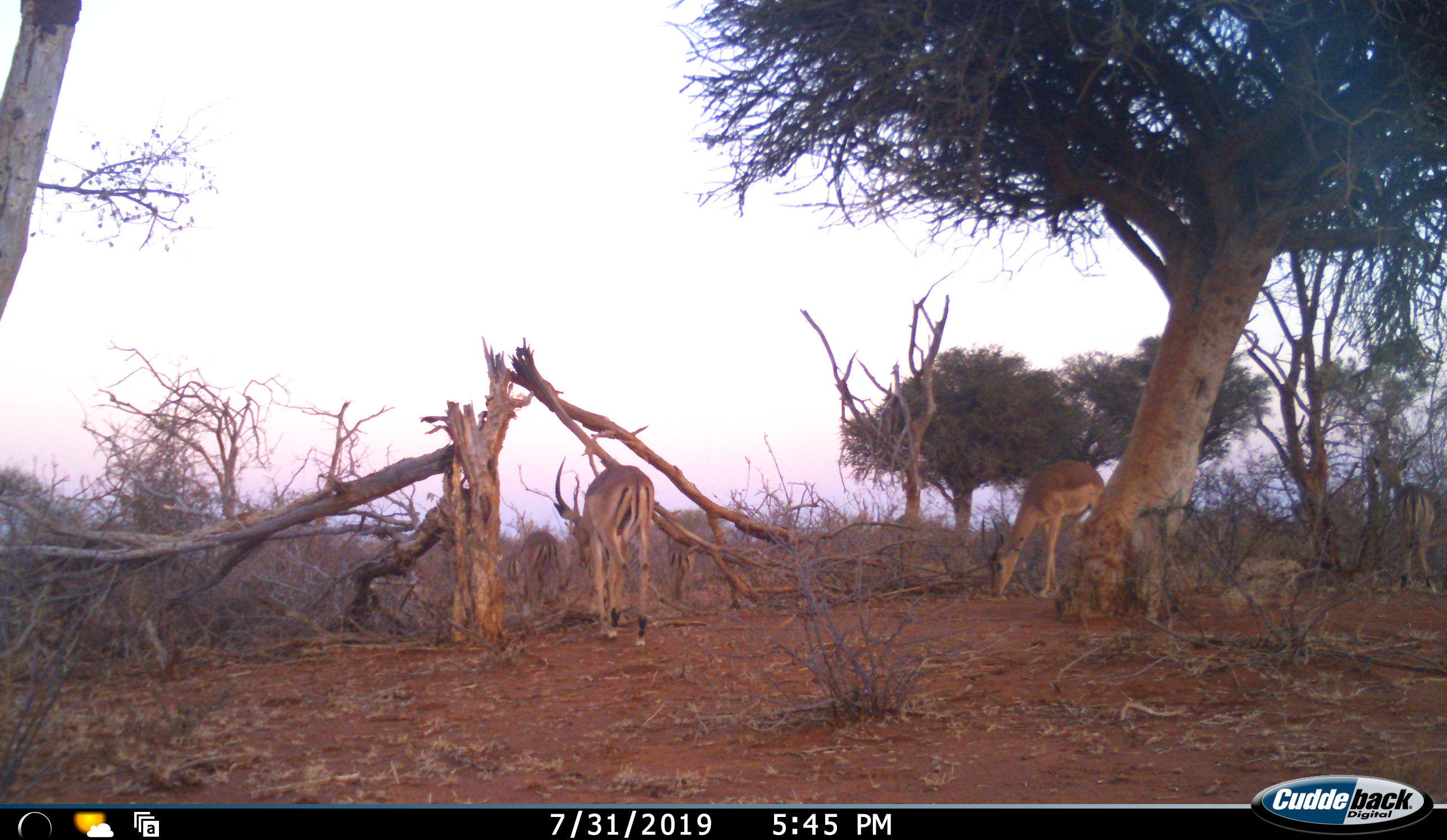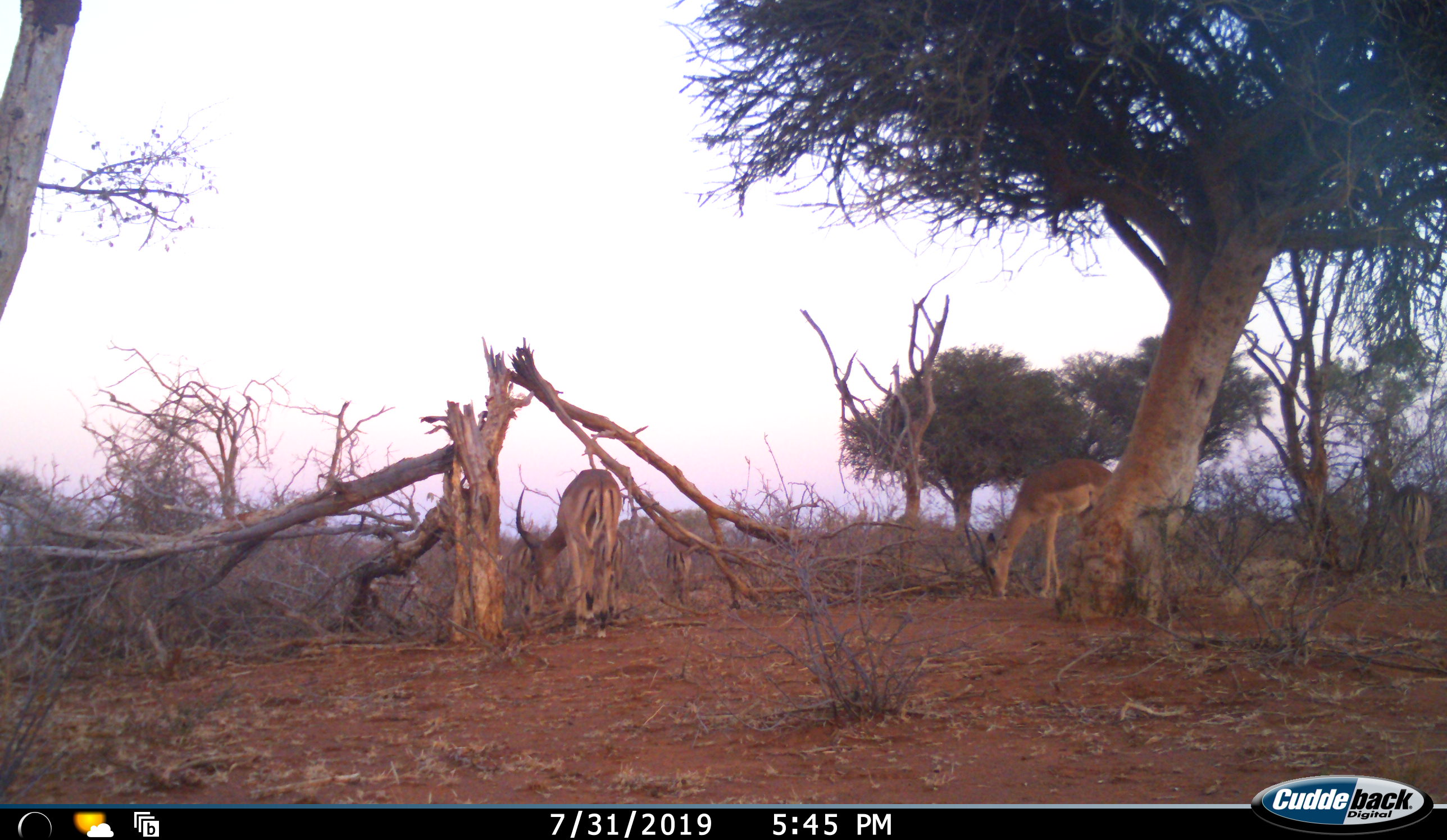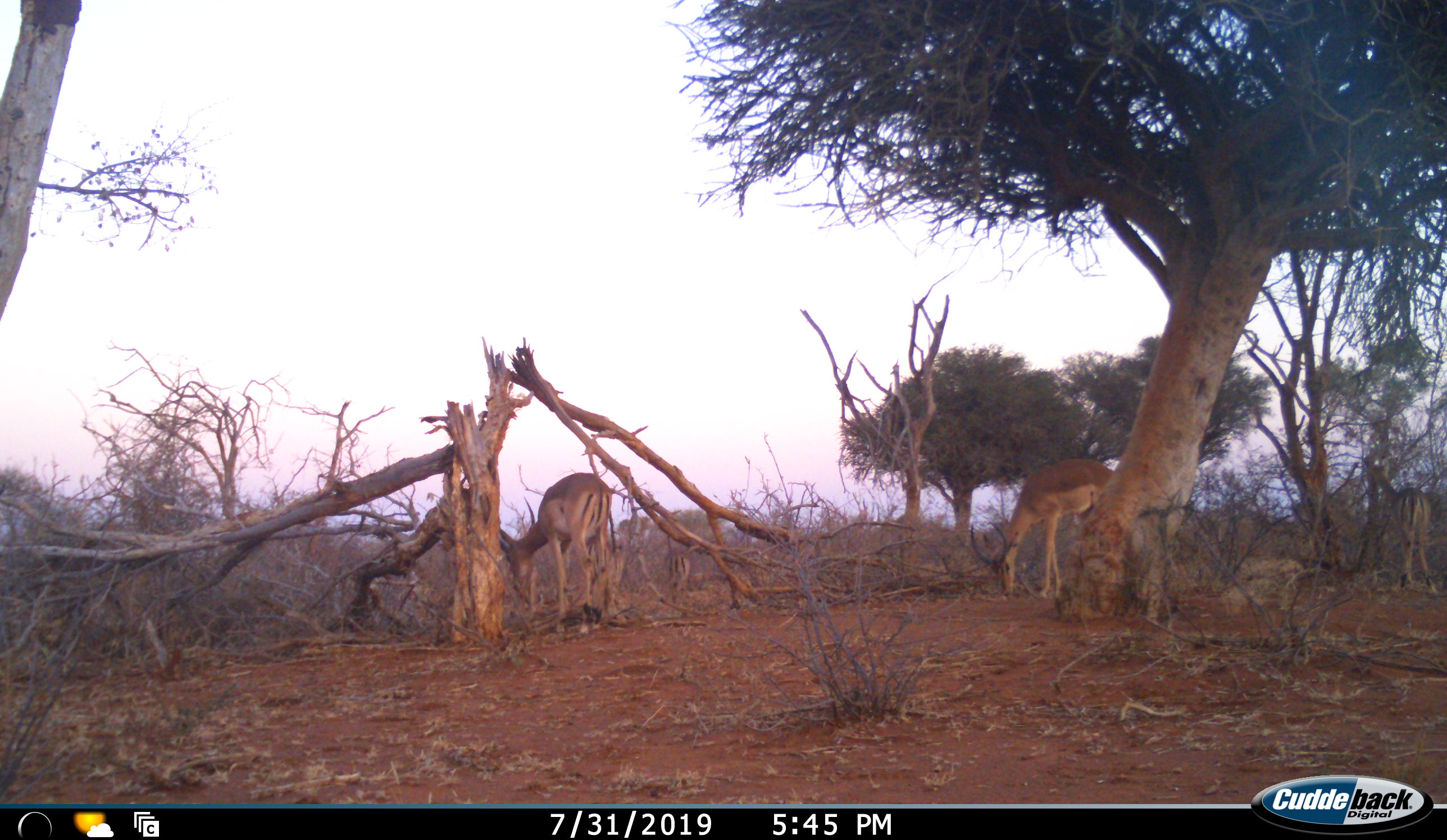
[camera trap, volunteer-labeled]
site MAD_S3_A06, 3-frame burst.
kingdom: Animalia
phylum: Chordata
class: Mammalia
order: Artiodactyla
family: Bovidae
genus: Aepyceros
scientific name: Aepyceros melampus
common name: impala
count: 3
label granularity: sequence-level